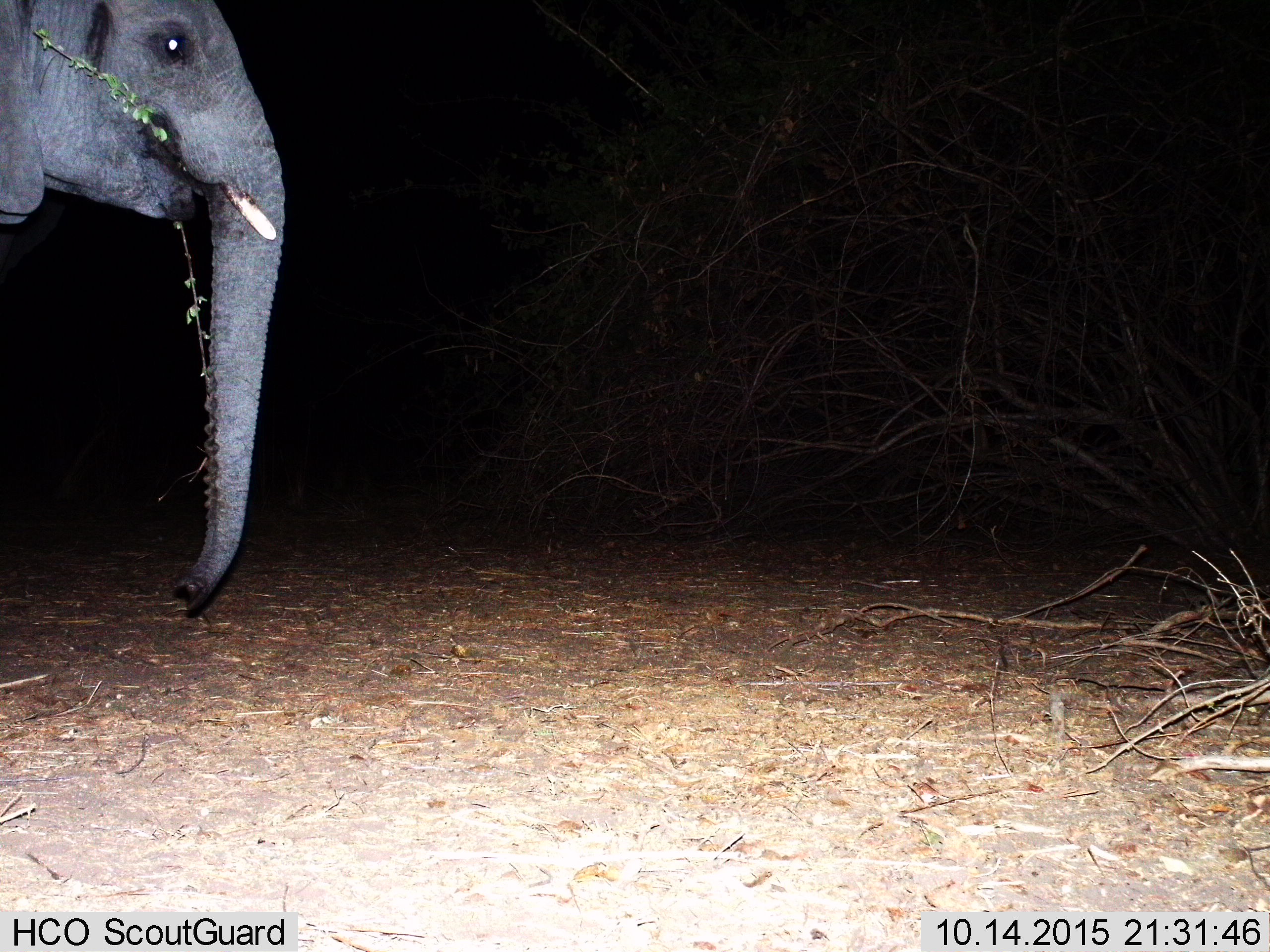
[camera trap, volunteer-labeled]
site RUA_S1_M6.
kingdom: Animalia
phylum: Chordata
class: Mammalia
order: Proboscidea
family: Elephantidae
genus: Loxodonta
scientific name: Loxodonta africana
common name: african bush elephant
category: elephant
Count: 1.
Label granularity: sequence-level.